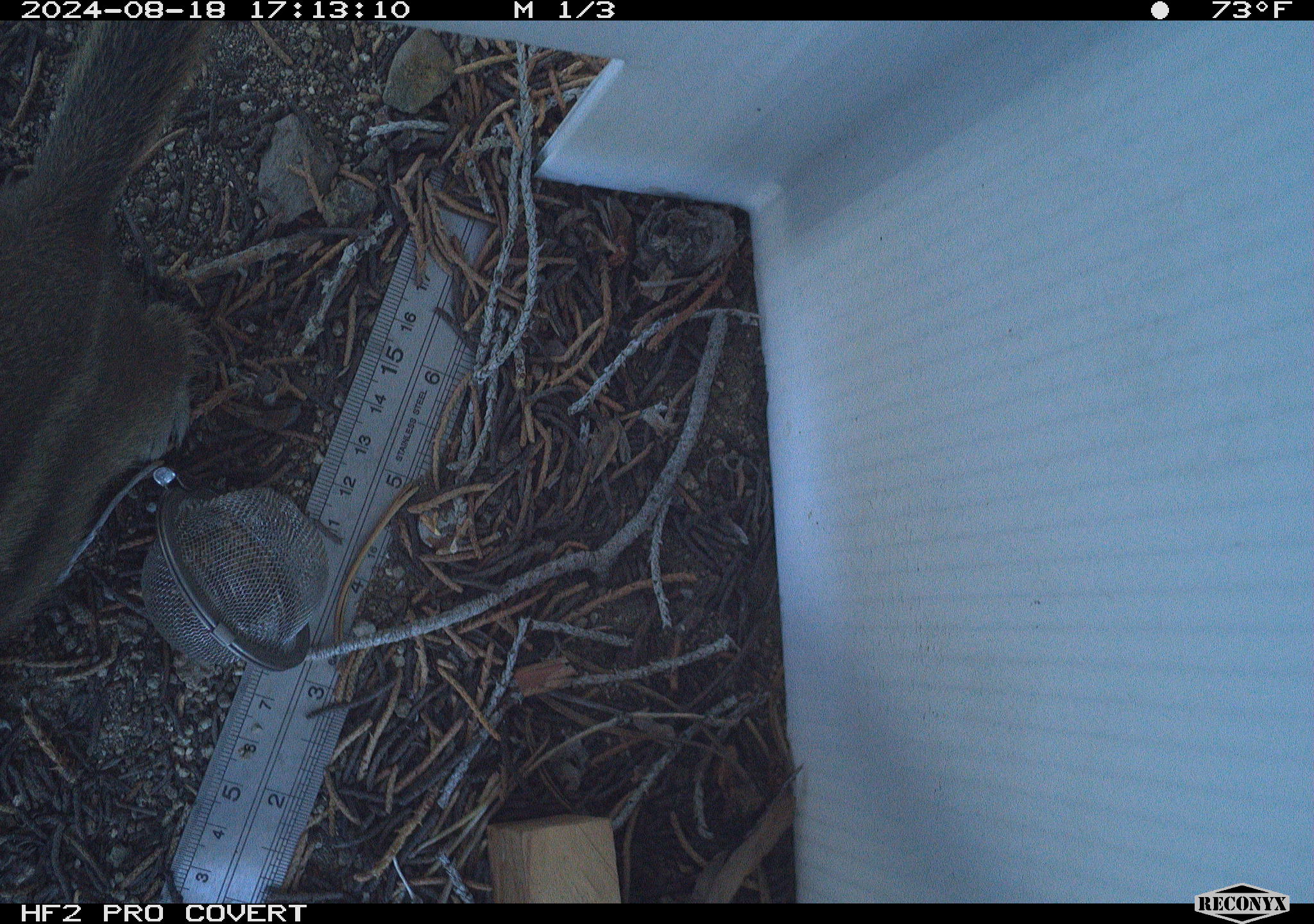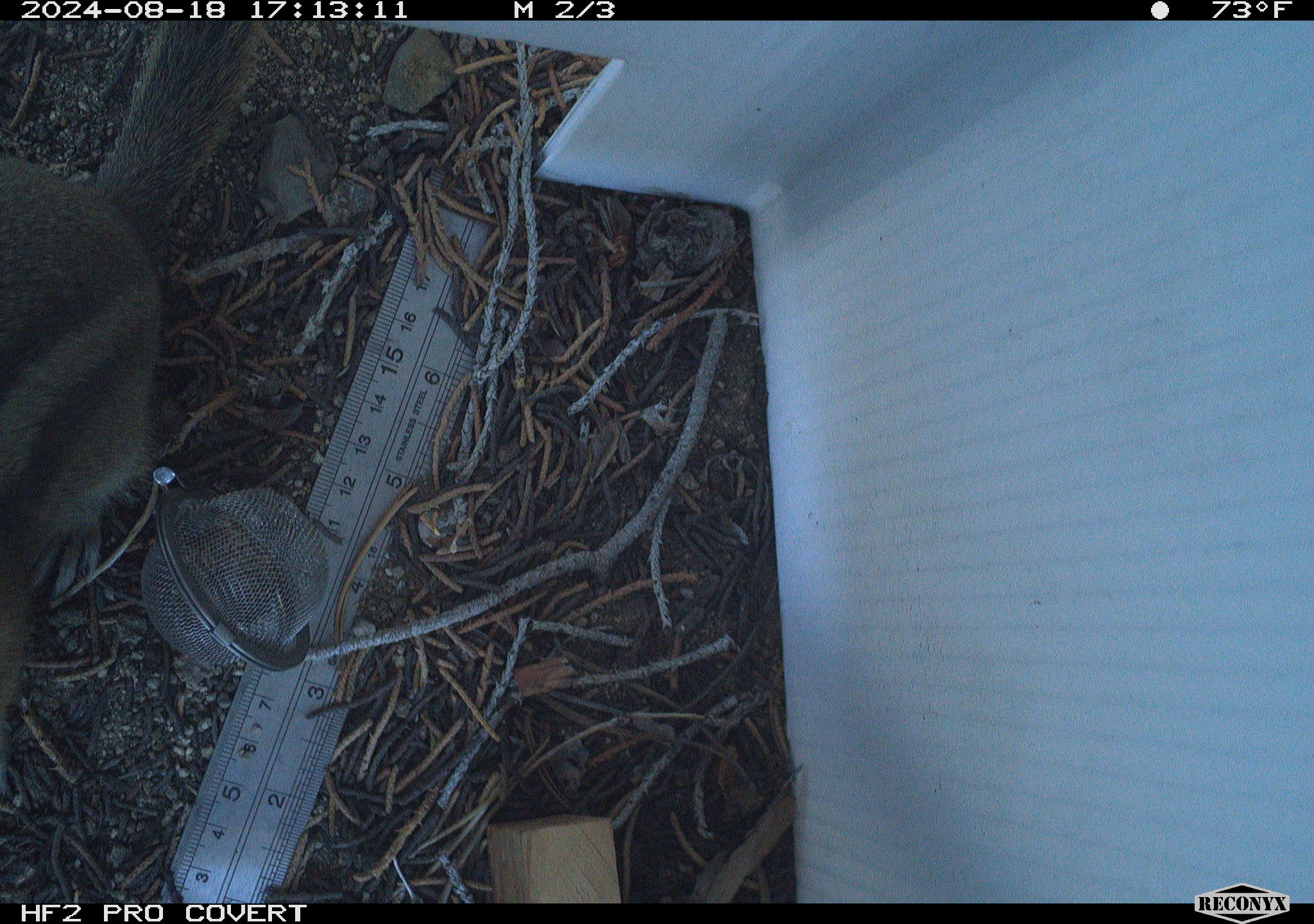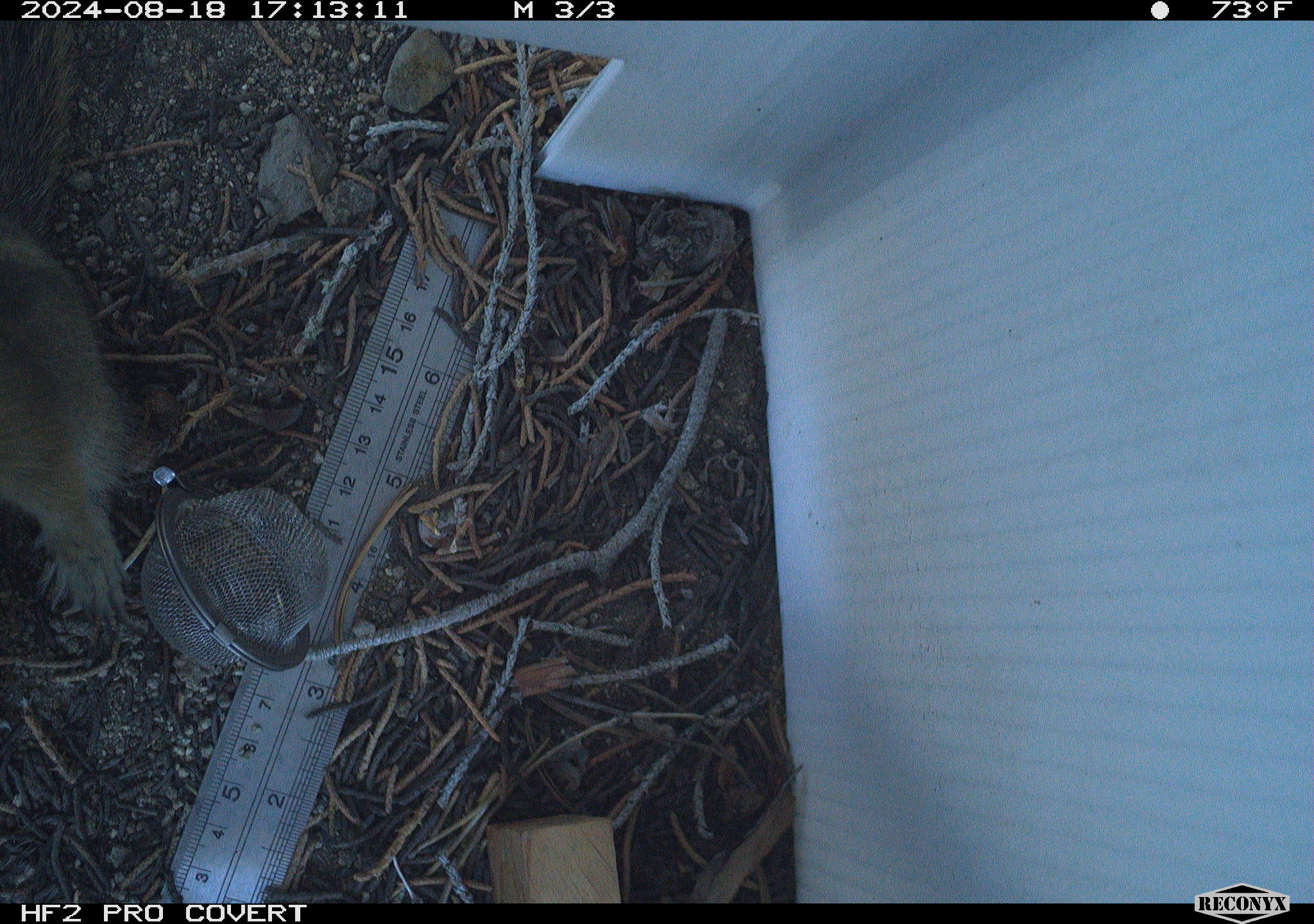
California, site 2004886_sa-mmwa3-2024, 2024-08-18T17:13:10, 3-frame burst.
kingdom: Animalia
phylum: Chordata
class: Mammalia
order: Rodentia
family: Sciuridae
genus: Callospermophilus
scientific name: Callospermophilus lateralis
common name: golden mantled ground squirrel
Golden mantled ground squirrel (Callospermophilus lateralis).